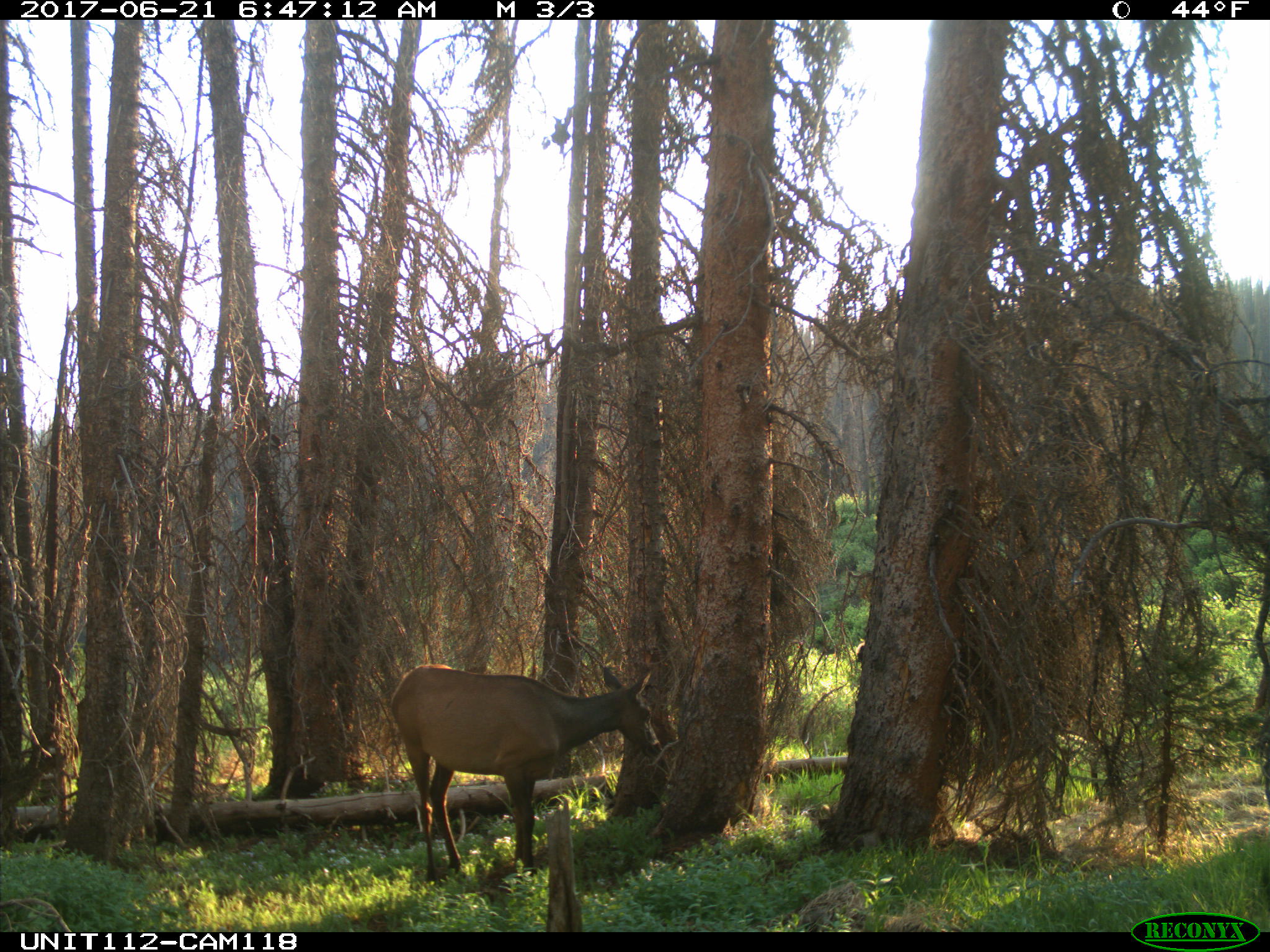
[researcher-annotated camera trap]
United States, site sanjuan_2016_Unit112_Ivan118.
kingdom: Animalia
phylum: Chordata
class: Mammalia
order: Artiodactyla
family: Cervidae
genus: Cervus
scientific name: Cervus elaphus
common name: red deer